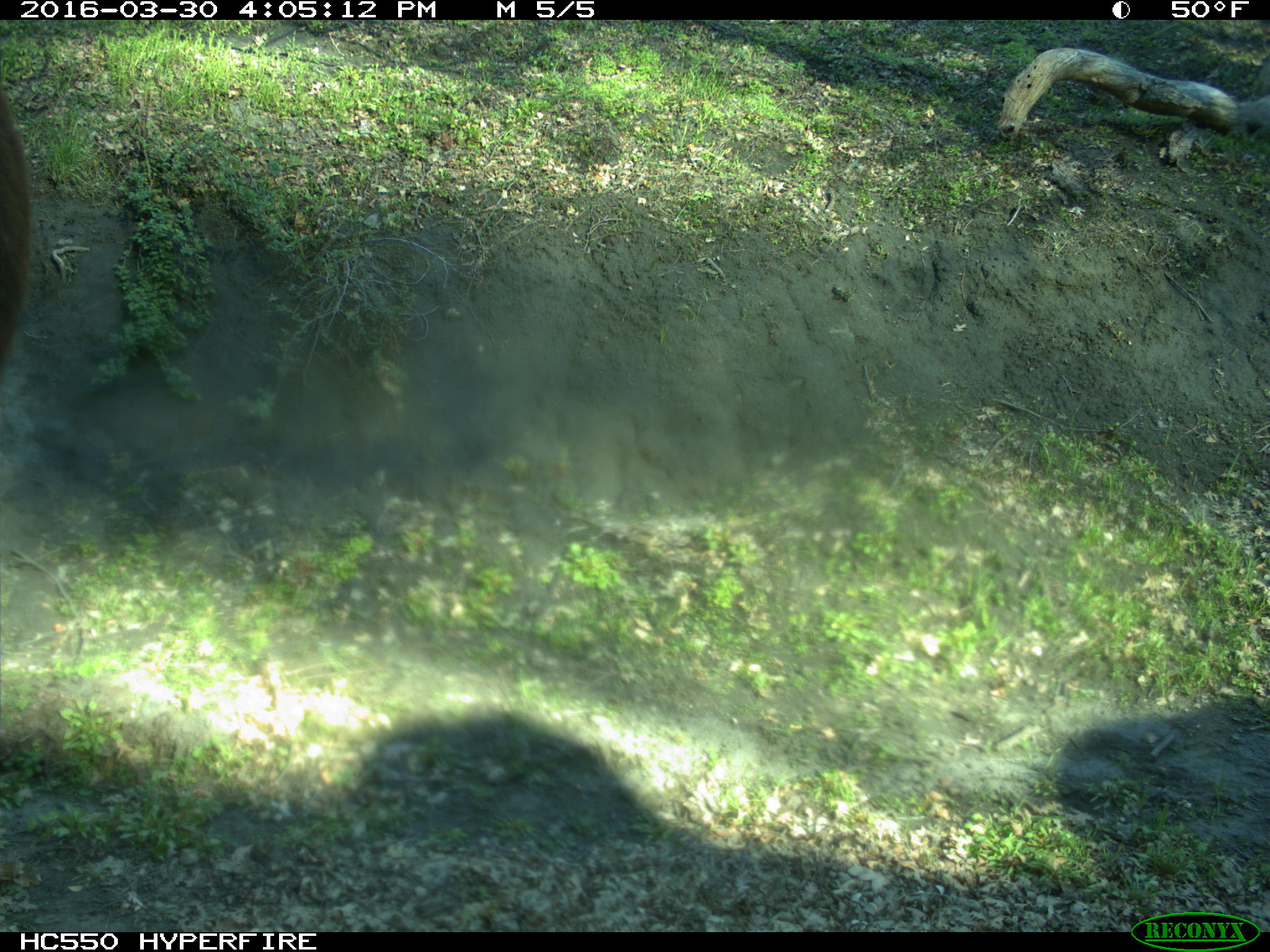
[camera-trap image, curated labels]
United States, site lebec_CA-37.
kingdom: Animalia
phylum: Chordata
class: Mammalia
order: Artiodactyla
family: Bovidae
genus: Bos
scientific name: Bos taurus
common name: domestic cow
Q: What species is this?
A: Bos taurus (domestic cow).